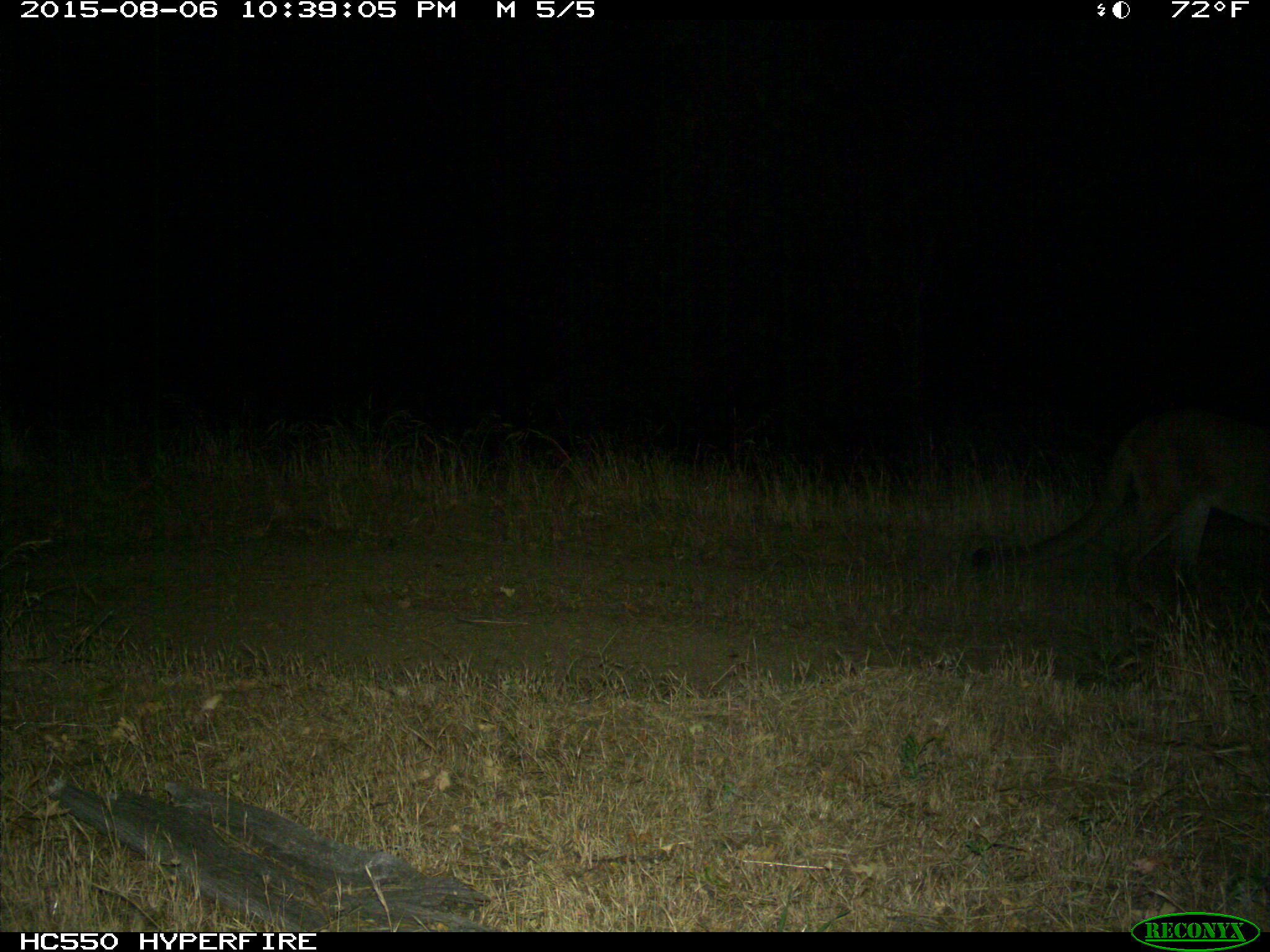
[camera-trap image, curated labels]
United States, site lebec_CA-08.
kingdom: Animalia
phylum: Chordata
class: Mammalia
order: Carnivora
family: Felidae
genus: Puma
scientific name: Puma concolor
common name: mountain lion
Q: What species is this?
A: Puma concolor (mountain lion).